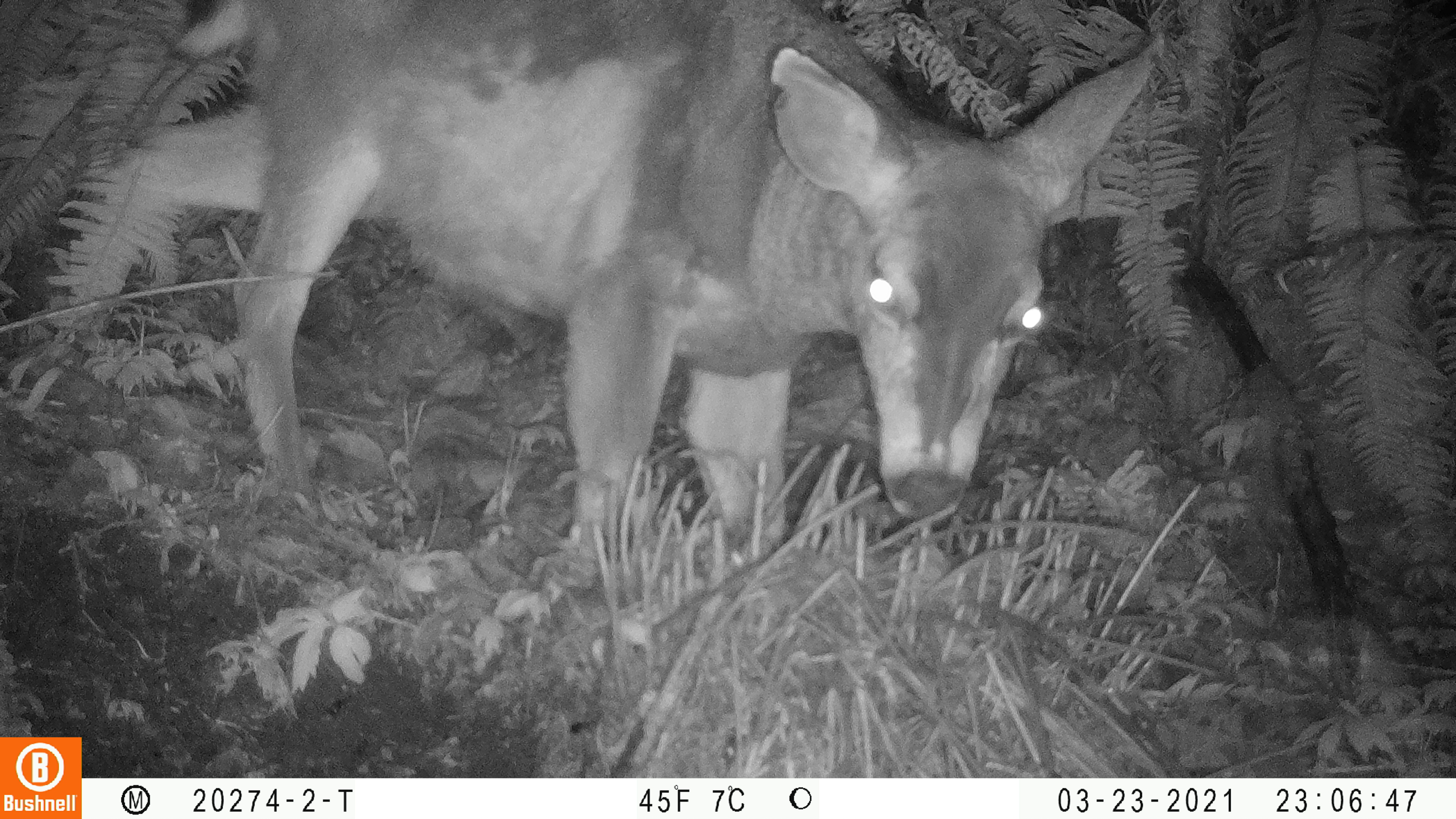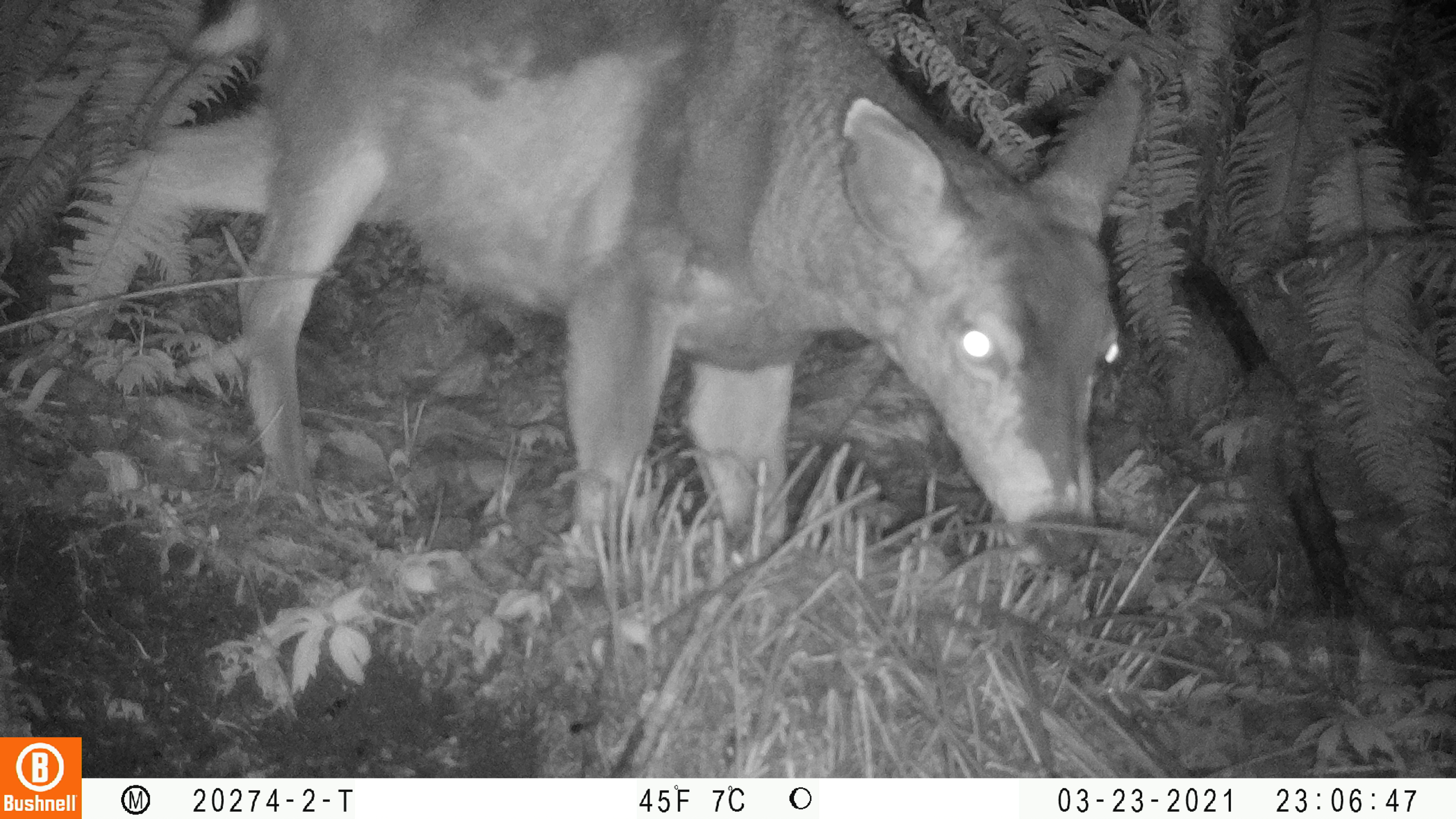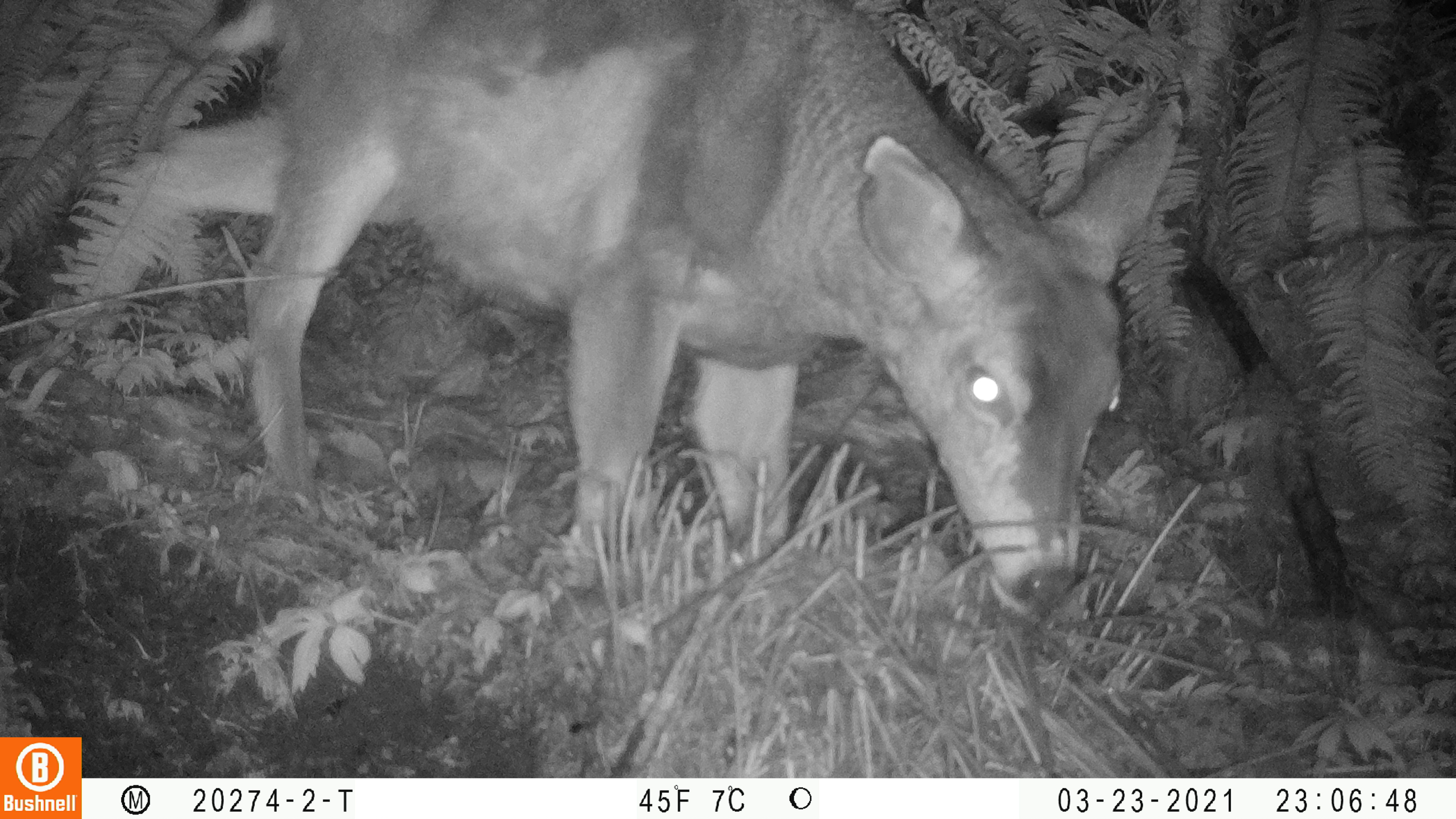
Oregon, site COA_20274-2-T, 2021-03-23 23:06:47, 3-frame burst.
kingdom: Animalia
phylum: Chordata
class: Mammalia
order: Artiodactyla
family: Cervidae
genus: Odocoileus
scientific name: Odocoileus hemionus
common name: black-tailed deer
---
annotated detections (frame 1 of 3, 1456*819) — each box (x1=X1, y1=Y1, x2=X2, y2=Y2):
black-tailed deer: (x1=64, y1=4, x2=1178, y2=550)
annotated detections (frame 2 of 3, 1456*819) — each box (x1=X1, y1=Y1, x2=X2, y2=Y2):
black-tailed deer: (x1=65, y1=0, x2=1152, y2=585)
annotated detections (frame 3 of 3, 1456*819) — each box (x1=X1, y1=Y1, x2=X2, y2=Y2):
black-tailed deer: (x1=55, y1=3, x2=1192, y2=608)